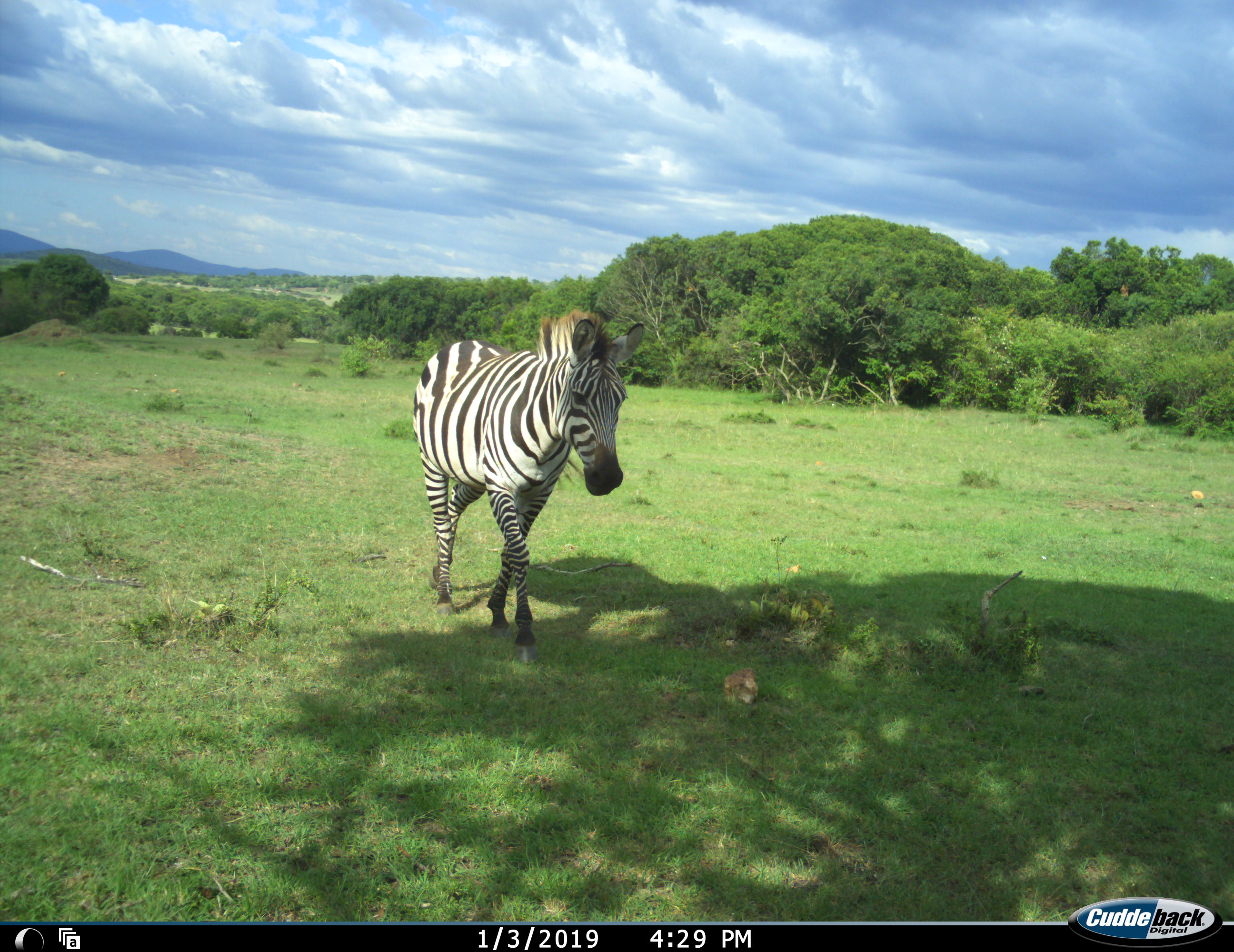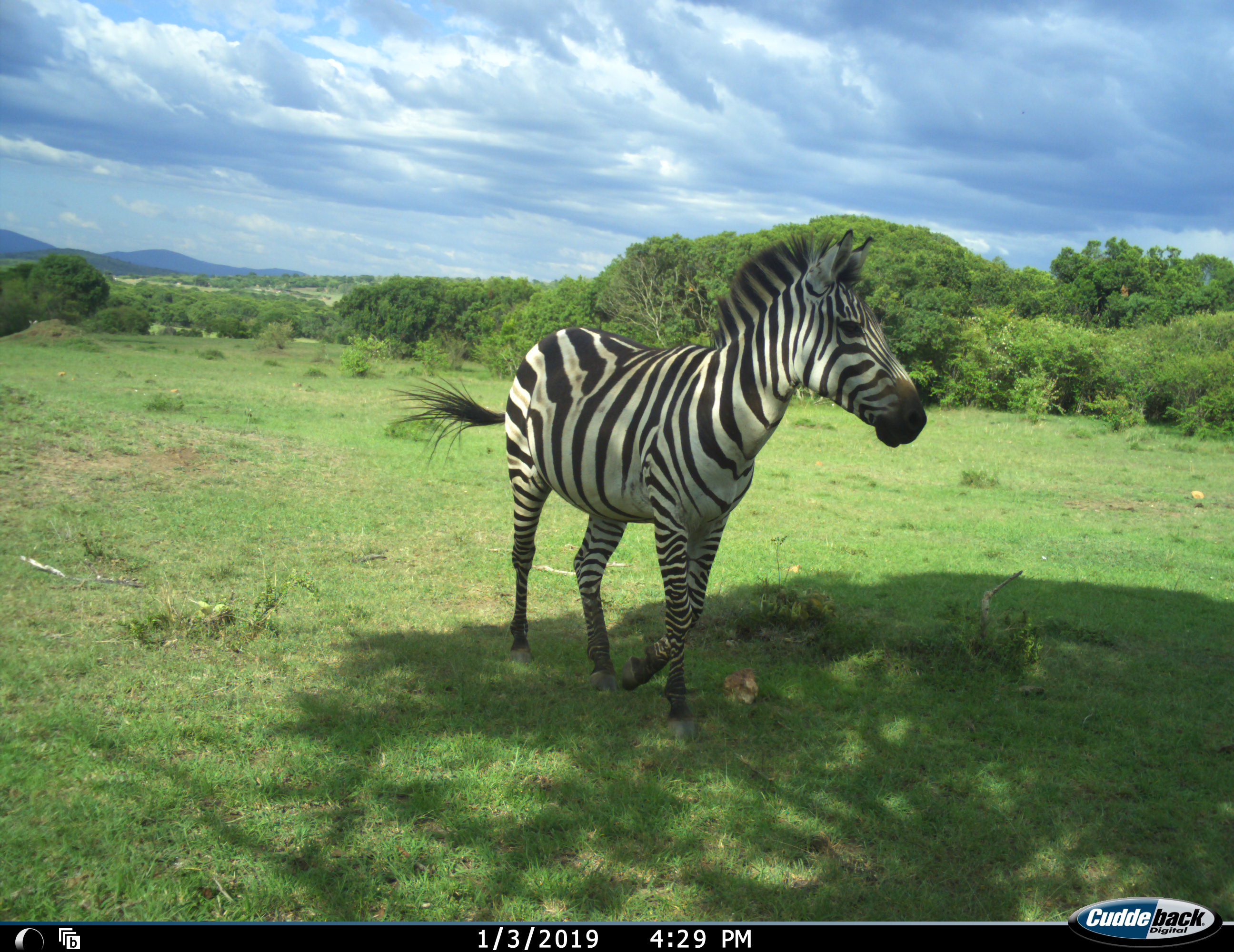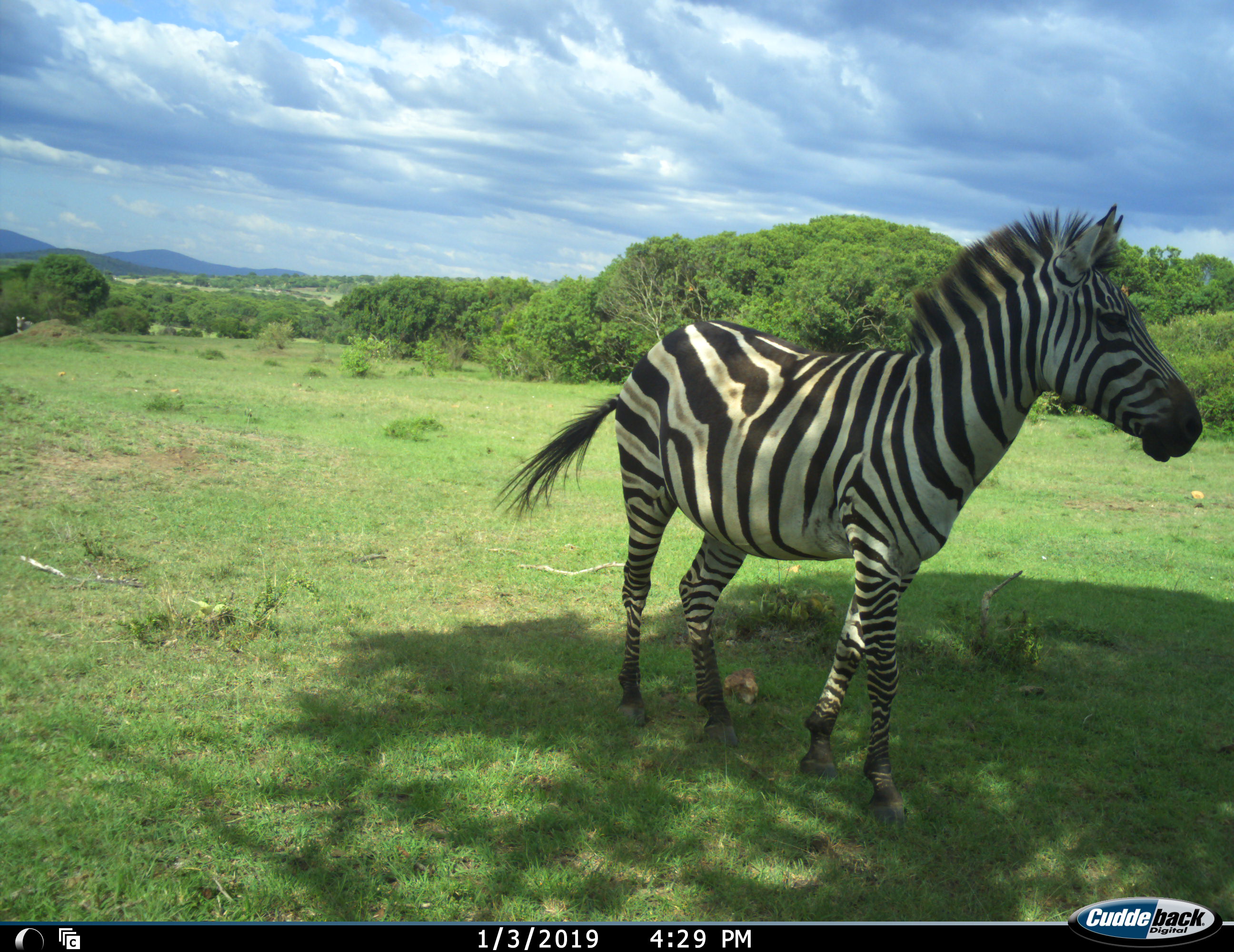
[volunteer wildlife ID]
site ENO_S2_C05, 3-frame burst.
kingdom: Animalia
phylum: Chordata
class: Mammalia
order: Perissodactyla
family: Equidae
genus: Equus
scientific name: Equus quagga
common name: plains zebra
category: zebraplains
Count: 1.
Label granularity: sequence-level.